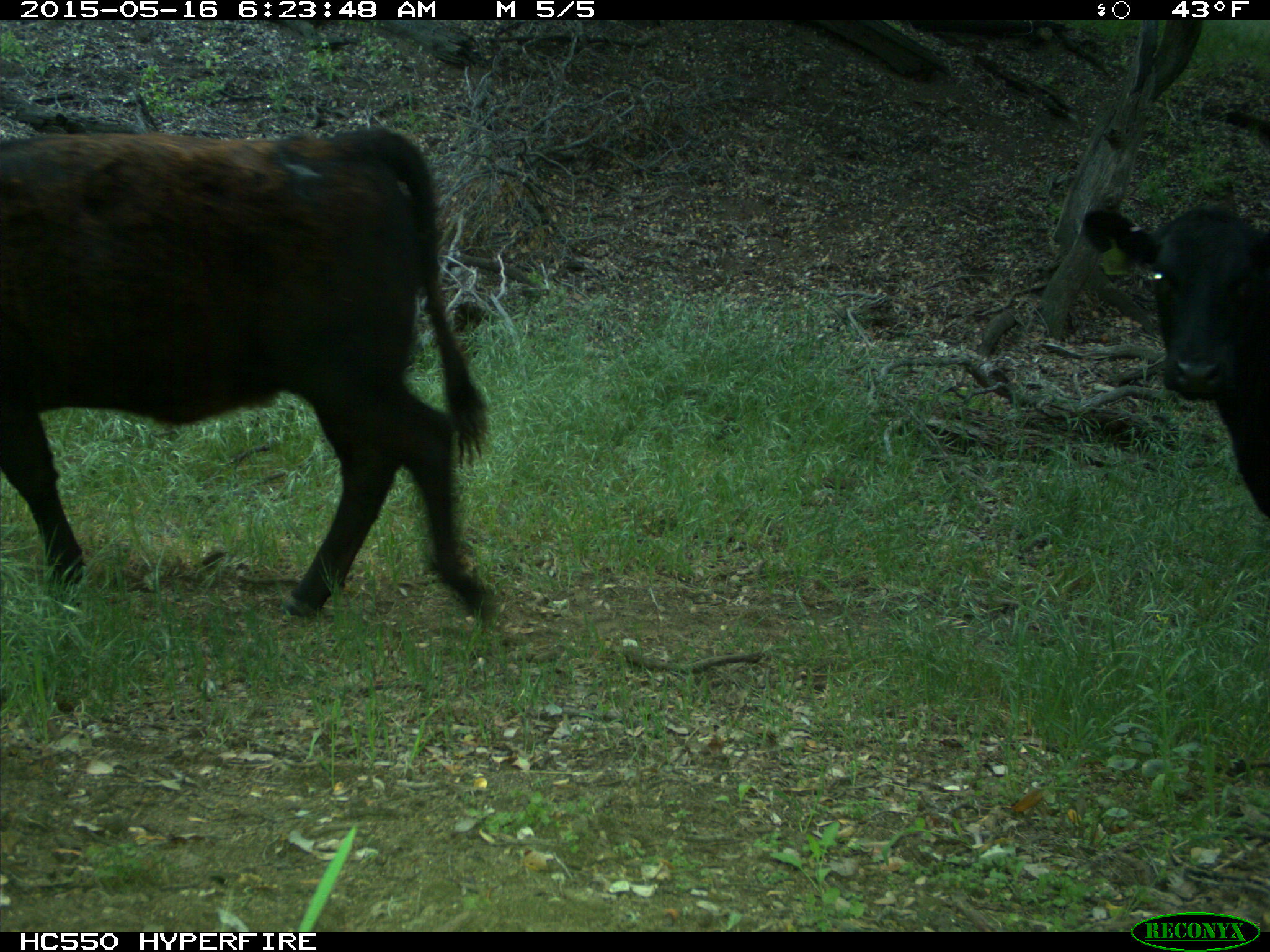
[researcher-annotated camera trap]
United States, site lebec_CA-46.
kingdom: Animalia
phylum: Chordata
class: Mammalia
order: Artiodactyla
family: Bovidae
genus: Bos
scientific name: Bos taurus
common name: domestic cow